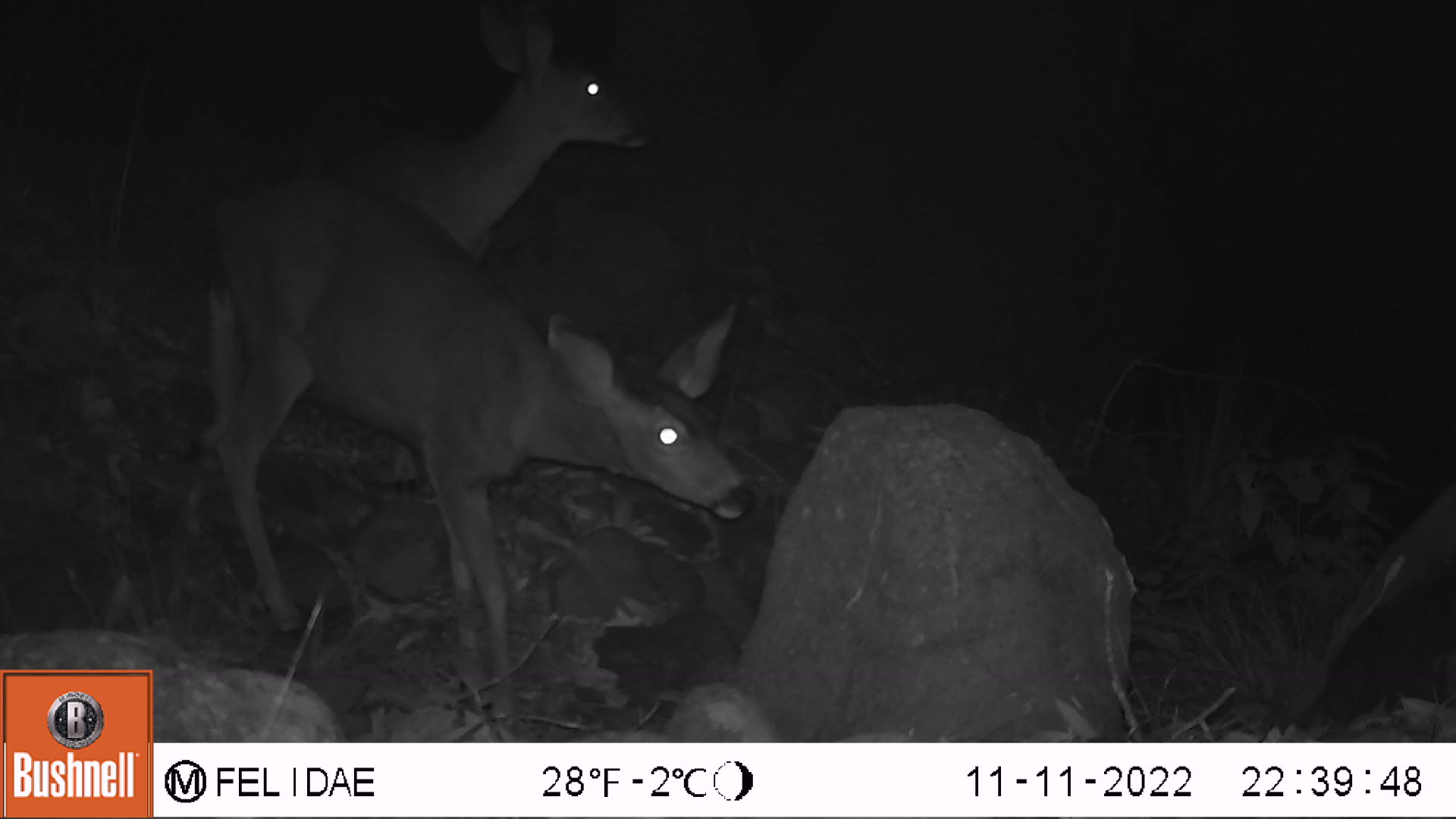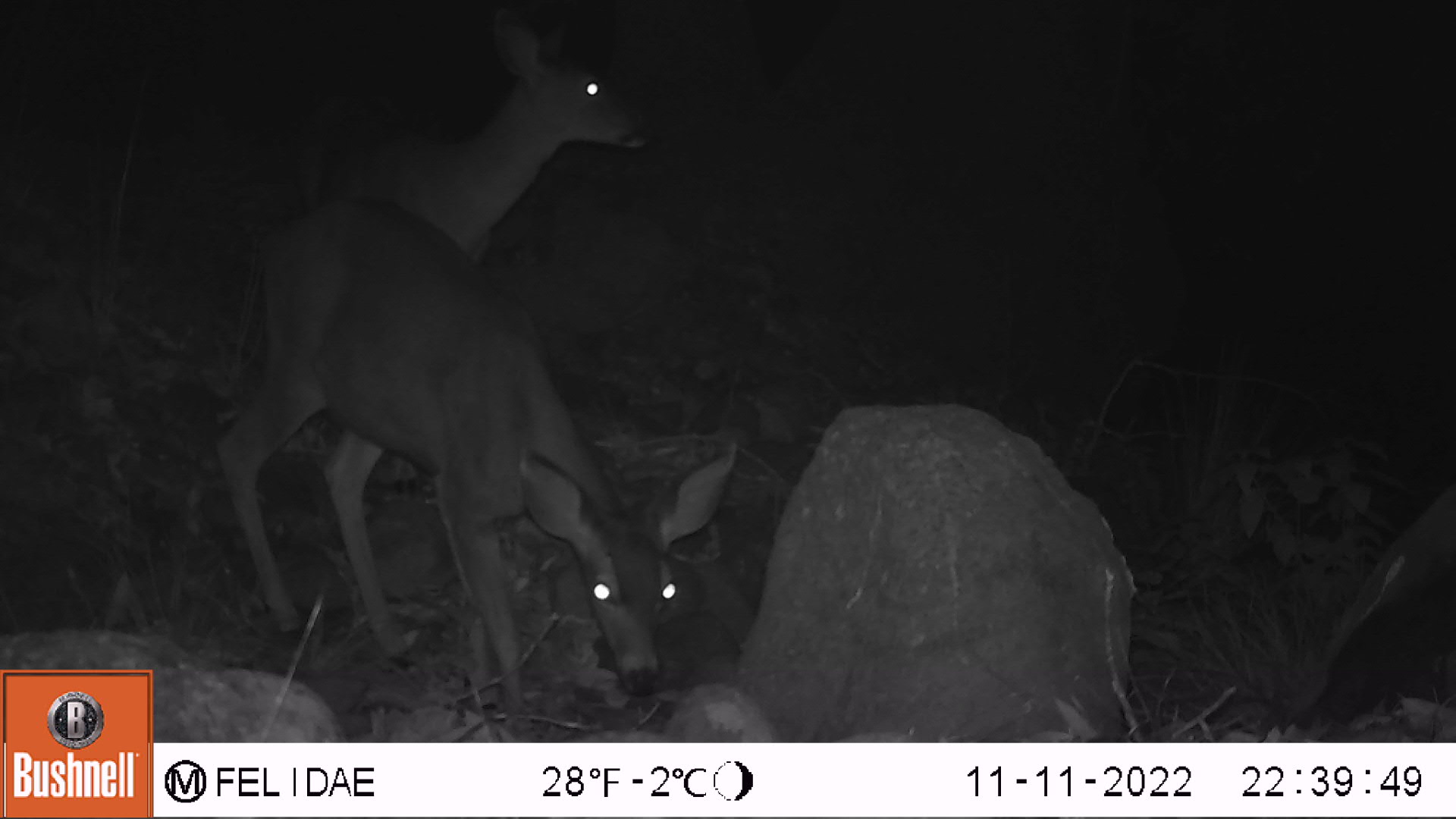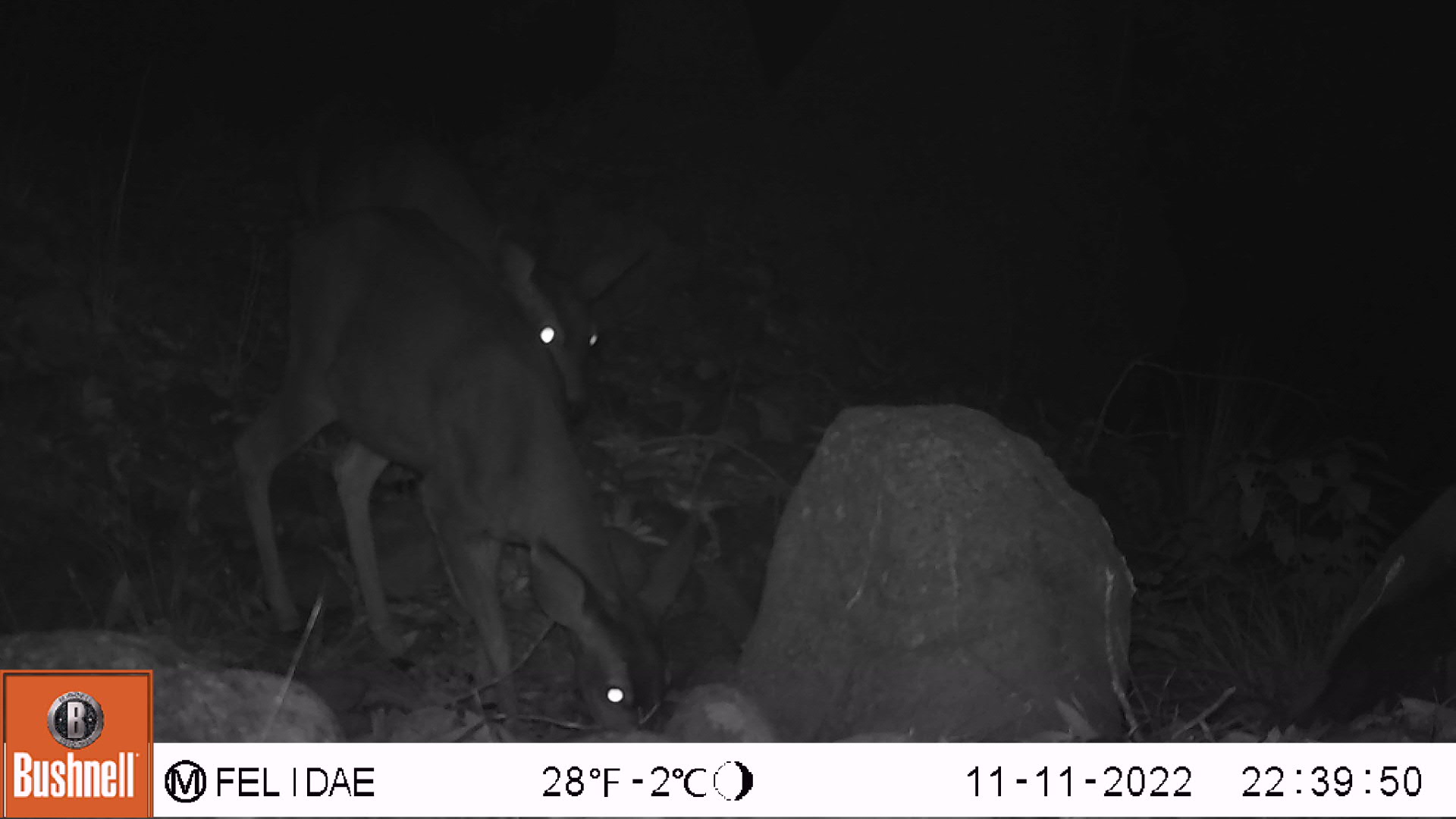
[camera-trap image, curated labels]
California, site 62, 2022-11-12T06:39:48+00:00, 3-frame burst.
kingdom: Animalia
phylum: Chordata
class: Mammalia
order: Artiodactyla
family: Cervidae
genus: Odocoileus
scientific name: Odocoileus hemionus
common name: mule deer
Mule deer (Odocoileus hemionus).